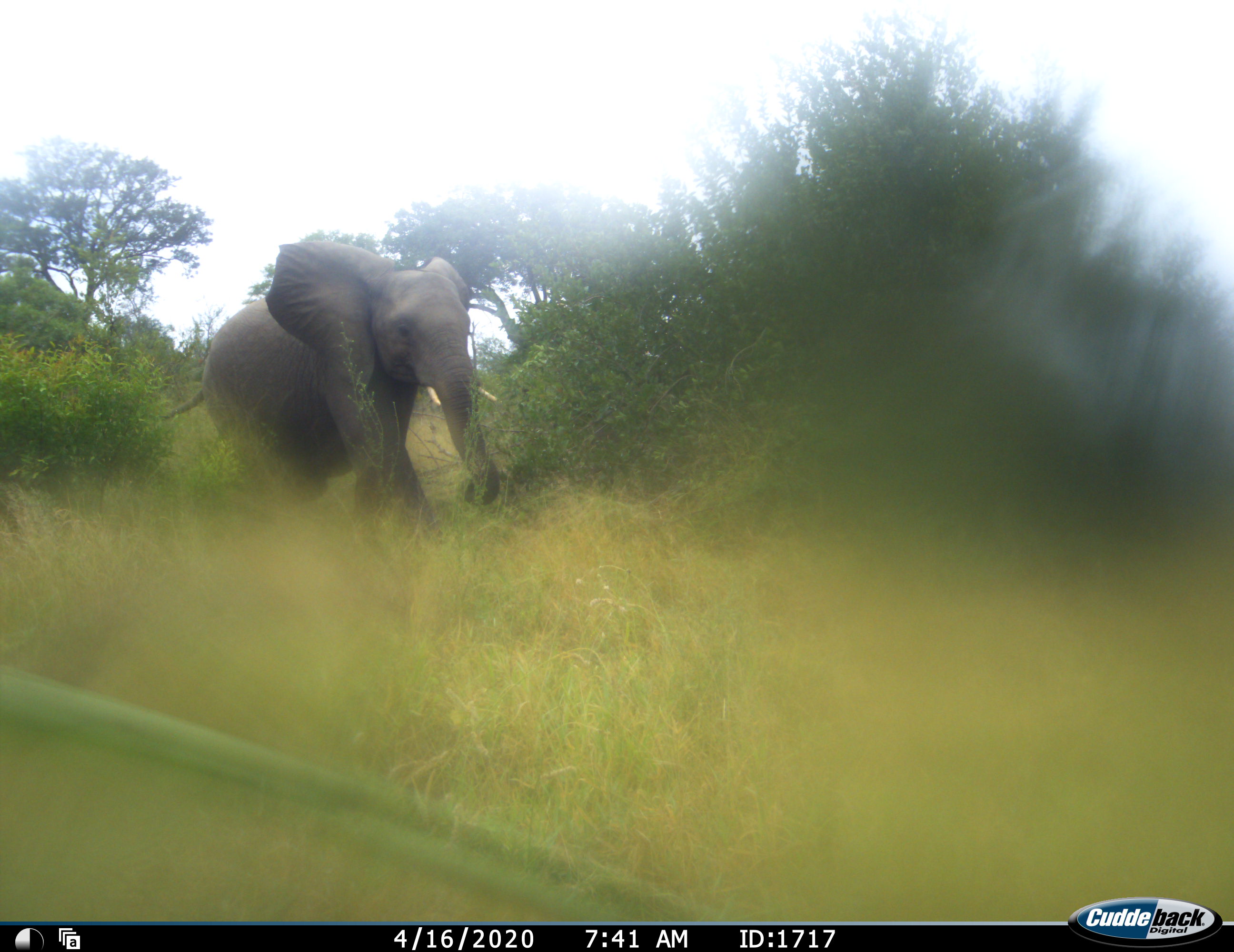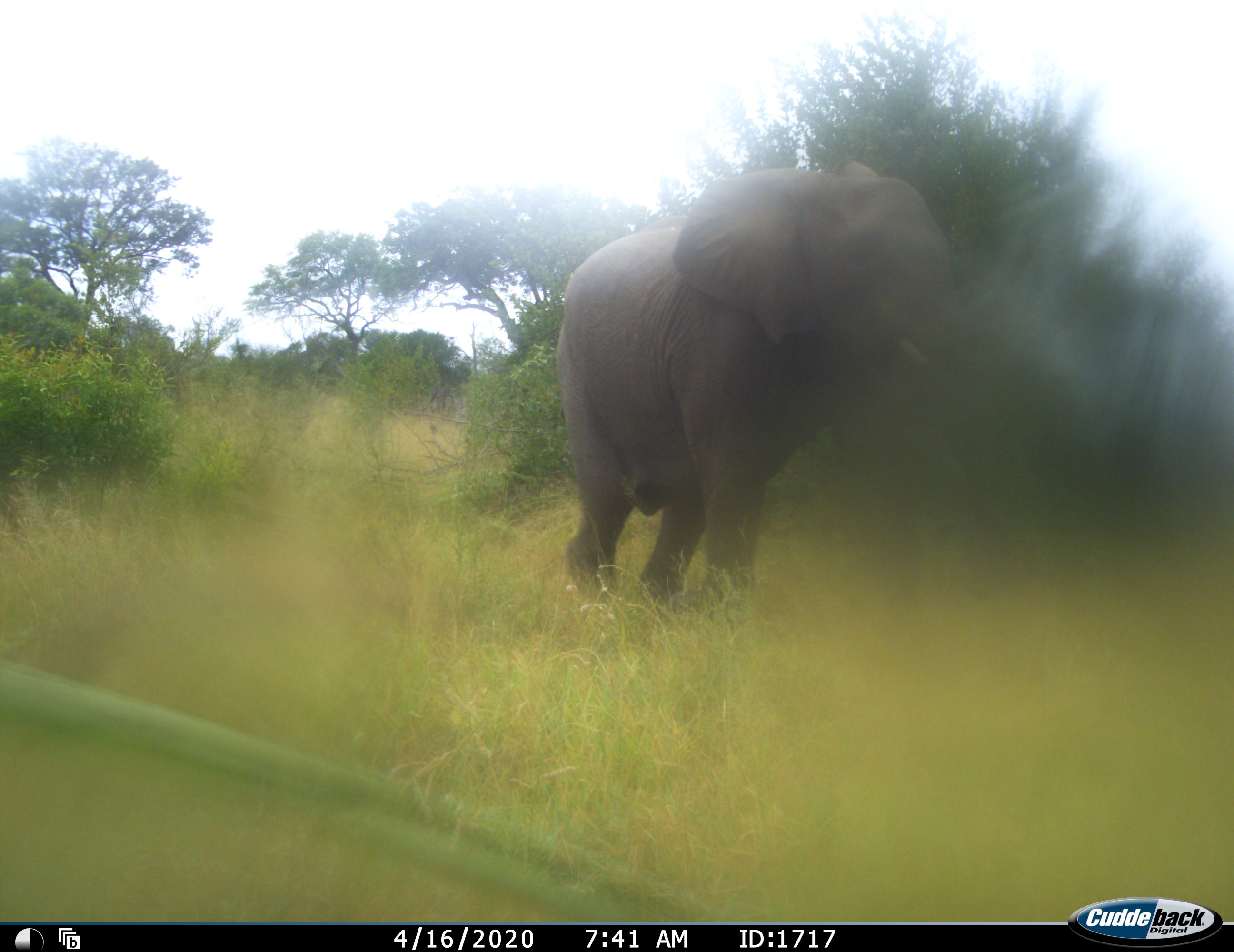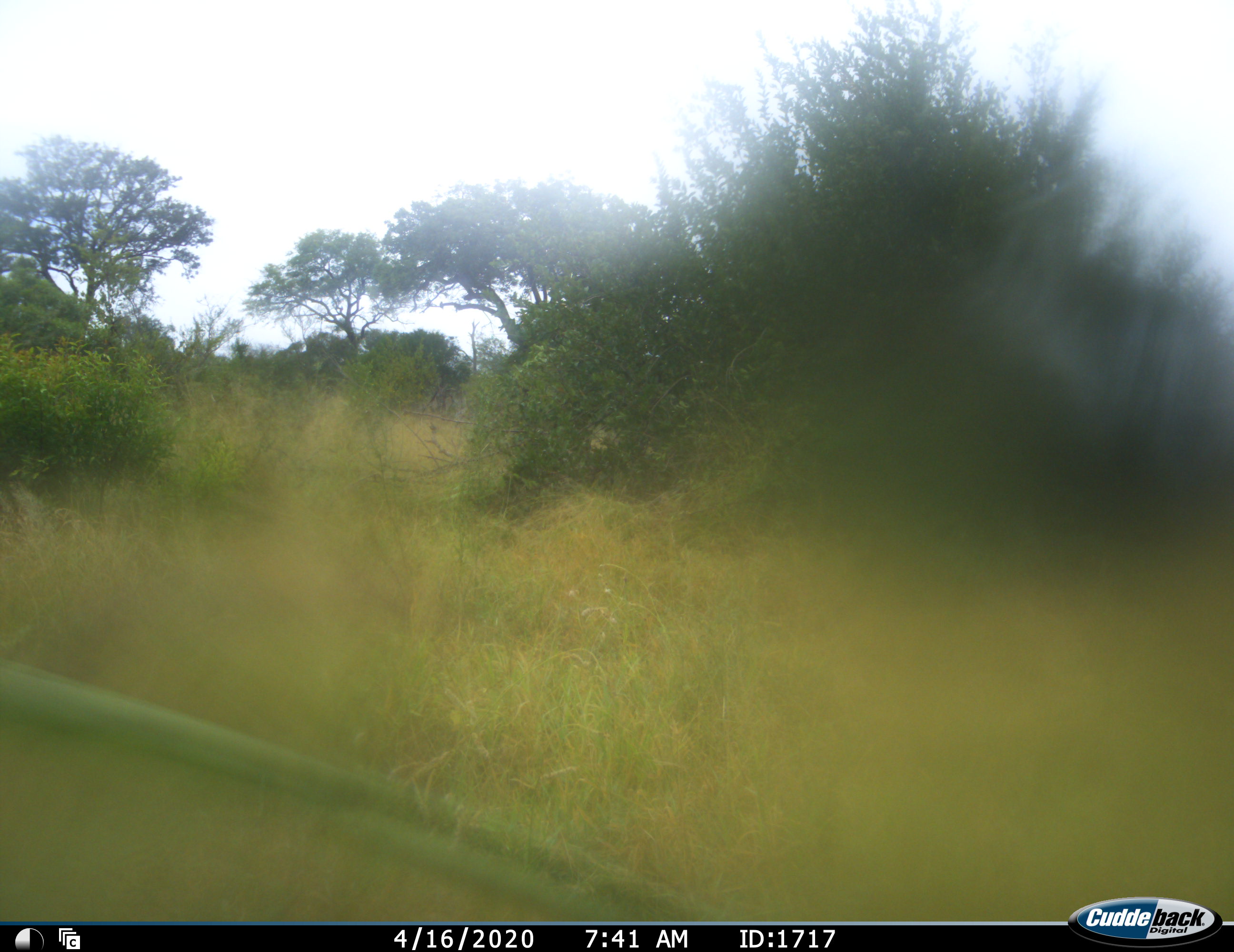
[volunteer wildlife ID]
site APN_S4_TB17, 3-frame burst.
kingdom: Animalia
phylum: Chordata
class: Mammalia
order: Proboscidea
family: Elephantidae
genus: Loxodonta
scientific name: Loxodonta africana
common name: african bush elephant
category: elephant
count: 1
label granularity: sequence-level